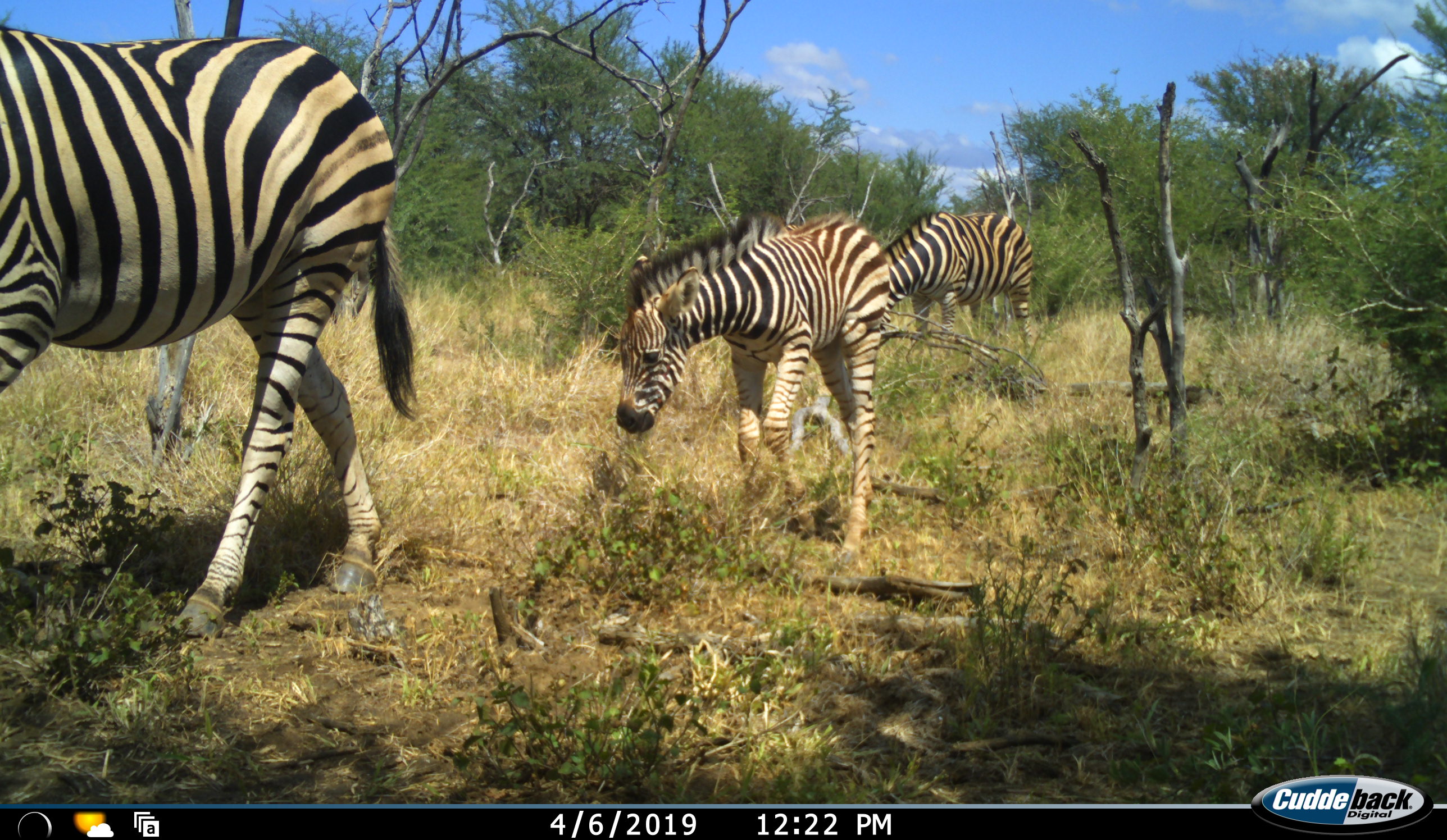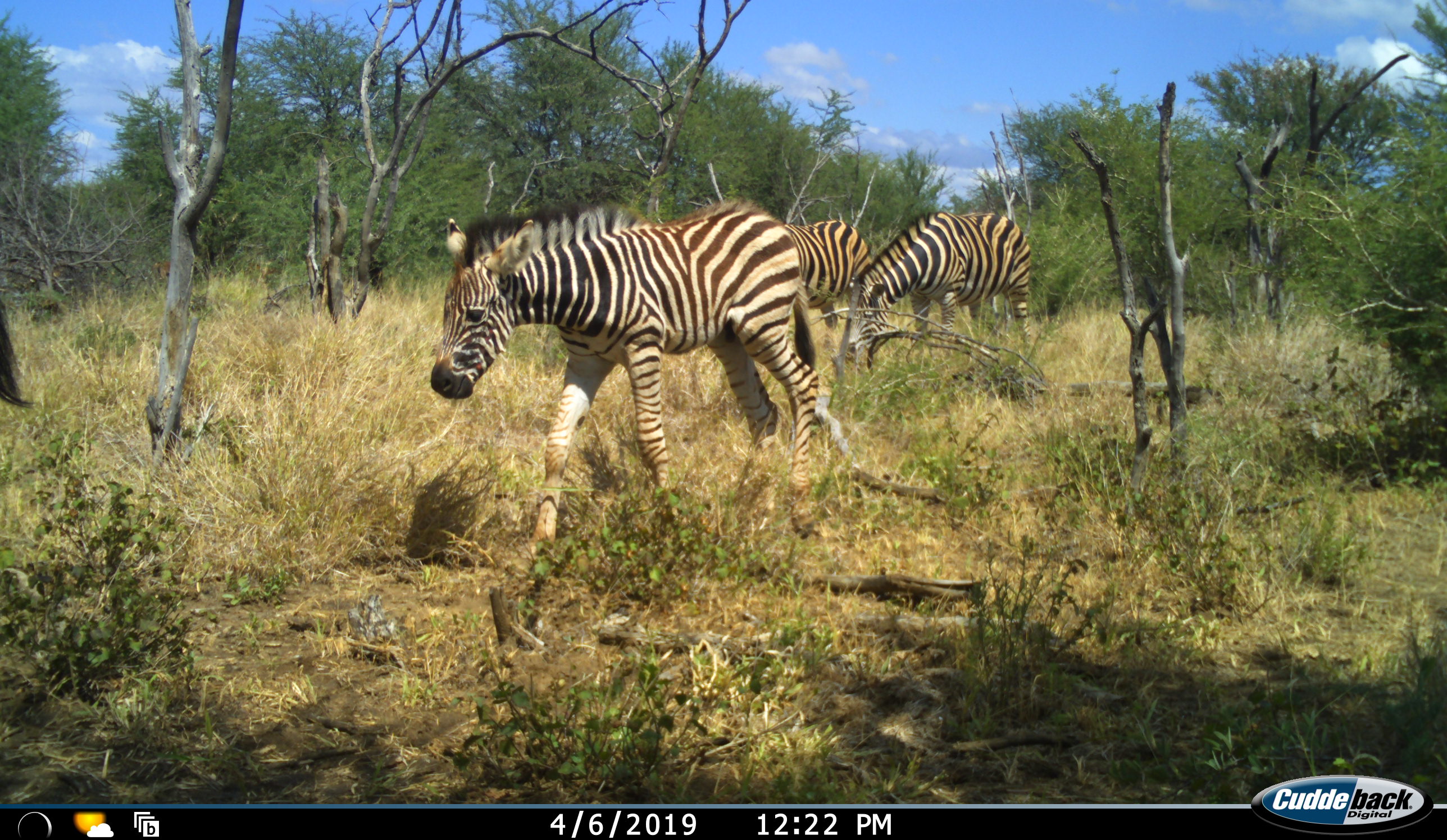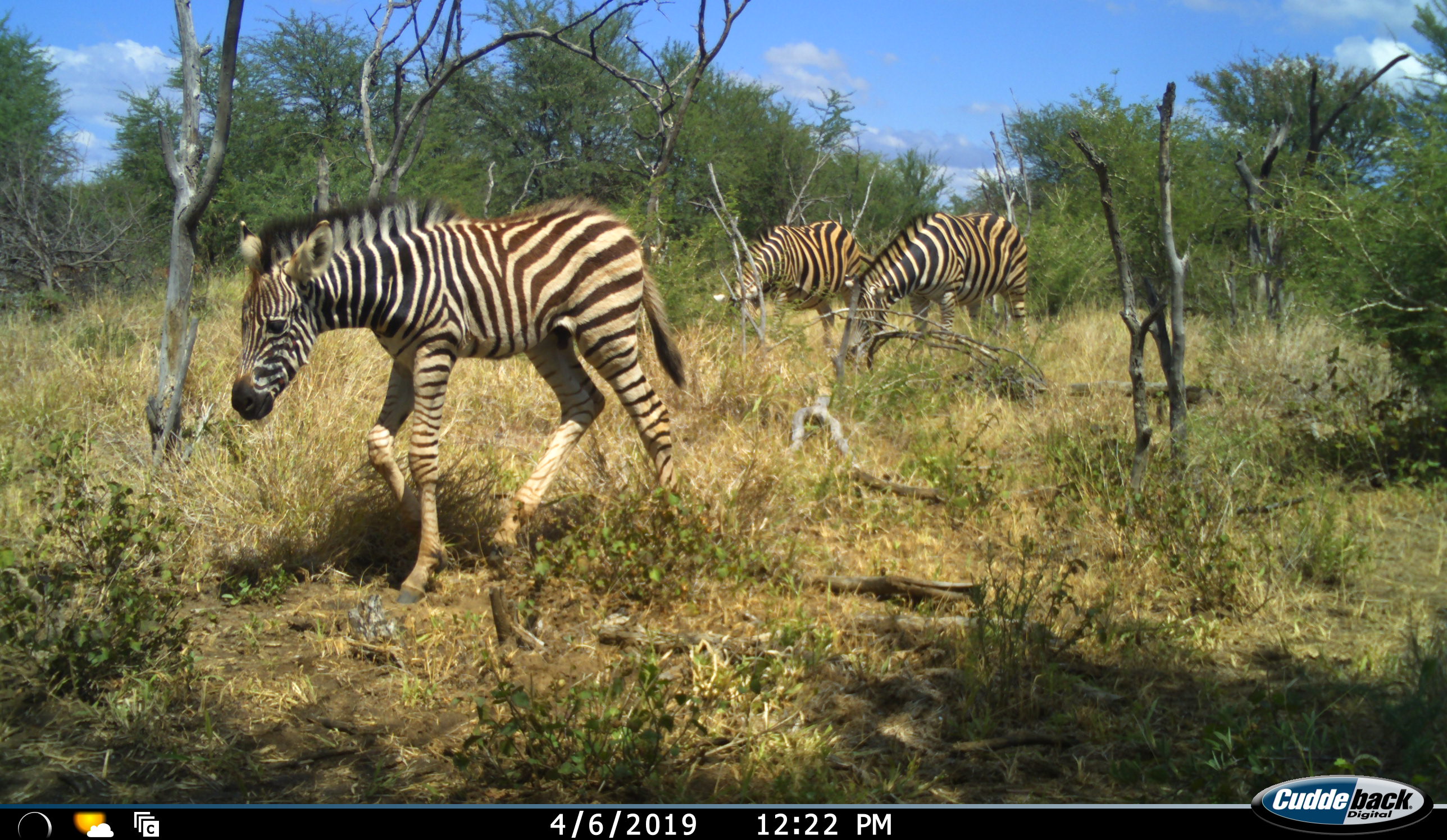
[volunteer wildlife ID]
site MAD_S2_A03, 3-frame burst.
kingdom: Animalia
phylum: Chordata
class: Mammalia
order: Perissodactyla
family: Equidae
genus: Equus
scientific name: Equus quagga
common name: plains zebra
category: zebraplains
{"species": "zebraplains (plains zebra) (Equus quagga)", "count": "3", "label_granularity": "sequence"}